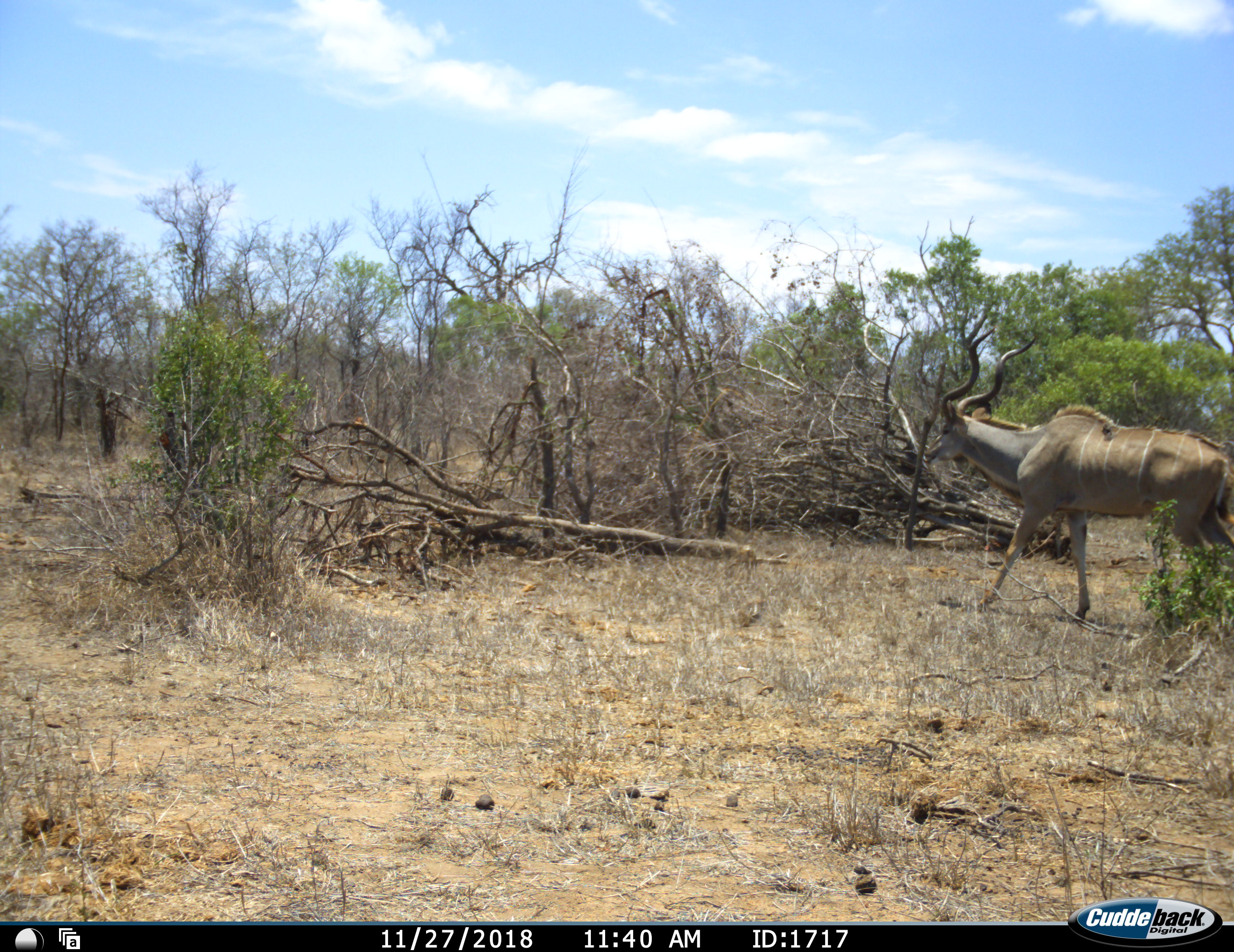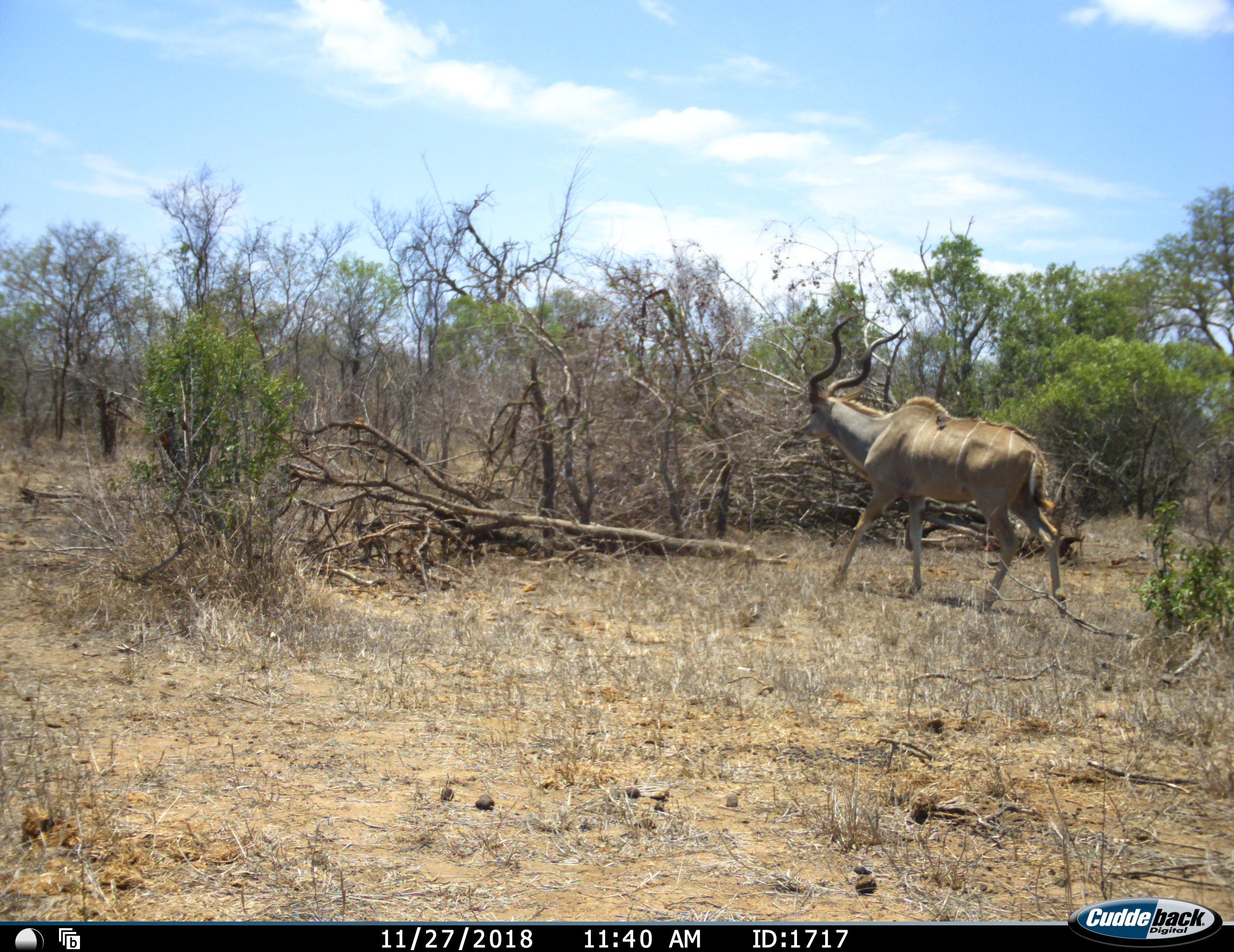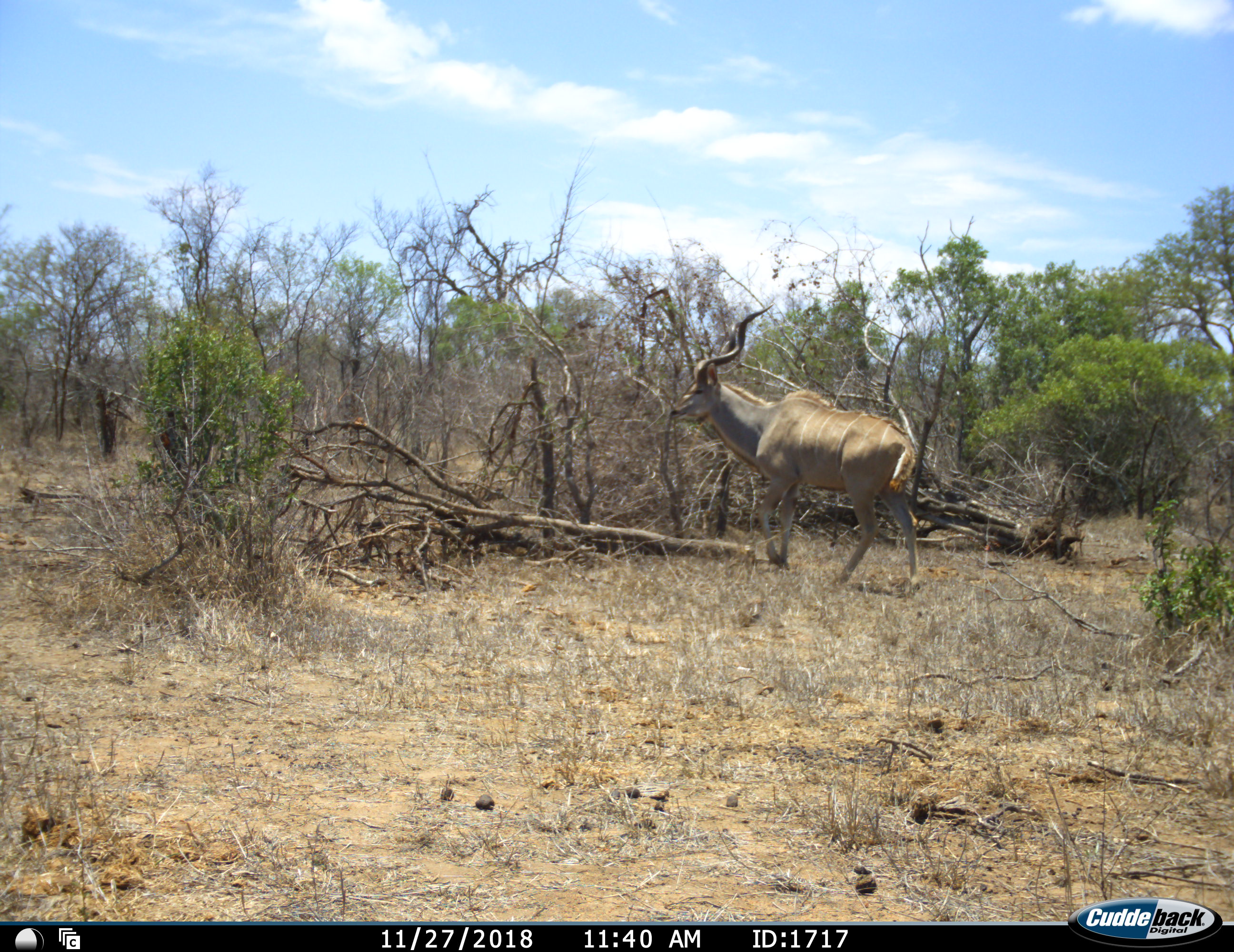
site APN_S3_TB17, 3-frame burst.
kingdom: Animalia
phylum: Chordata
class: Mammalia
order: Artiodactyla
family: Bovidae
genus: Tragelaphus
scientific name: Tragelaphus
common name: kudu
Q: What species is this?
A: Kudu (Tragelaphus).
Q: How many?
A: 1.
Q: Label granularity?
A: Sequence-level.